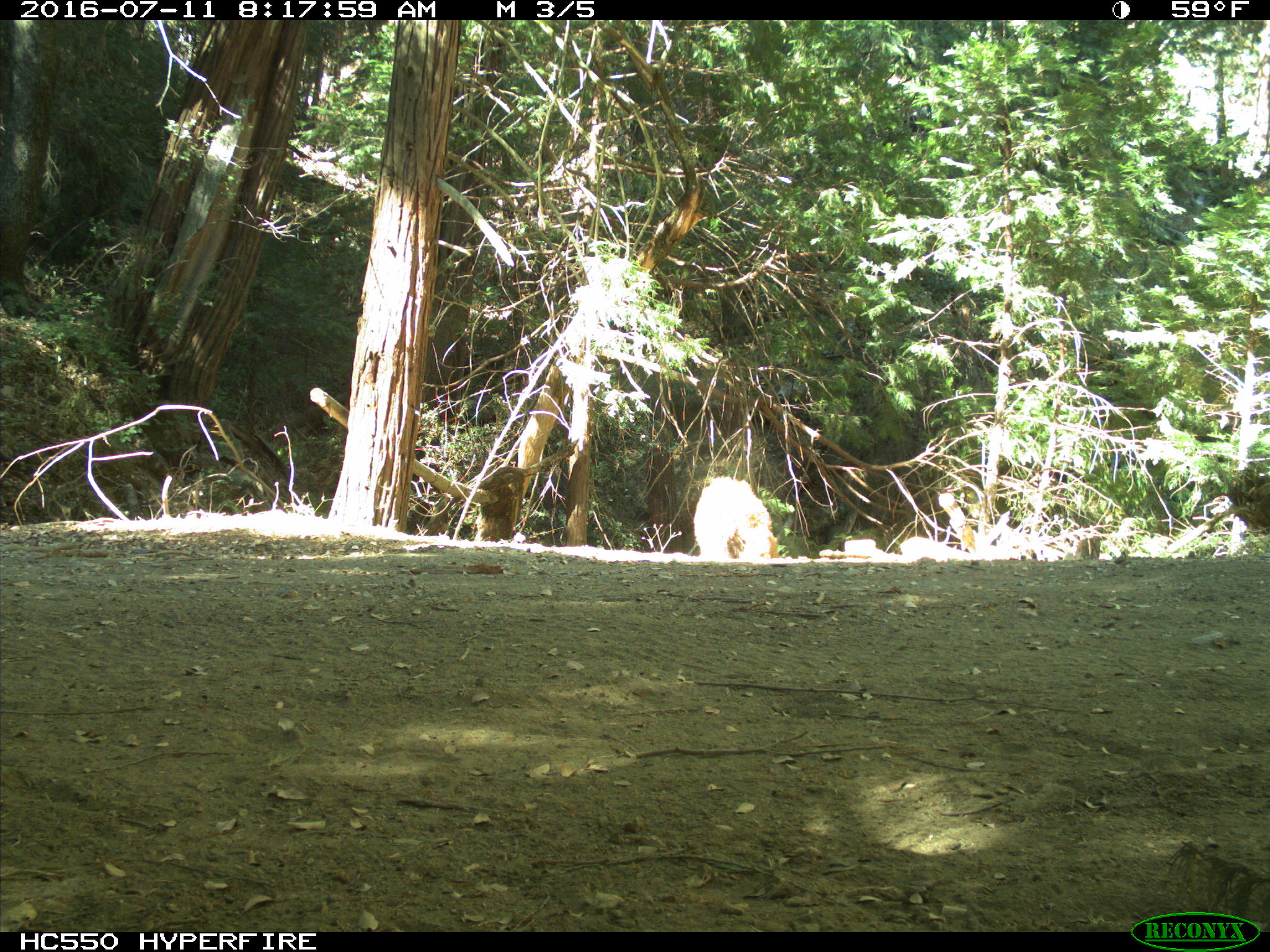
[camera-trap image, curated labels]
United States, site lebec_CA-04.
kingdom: Animalia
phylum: Chordata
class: Mammalia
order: Carnivora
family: Ursidae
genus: Ursus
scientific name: Ursus americanus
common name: american black bear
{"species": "Ursus americanus (american black bear)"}